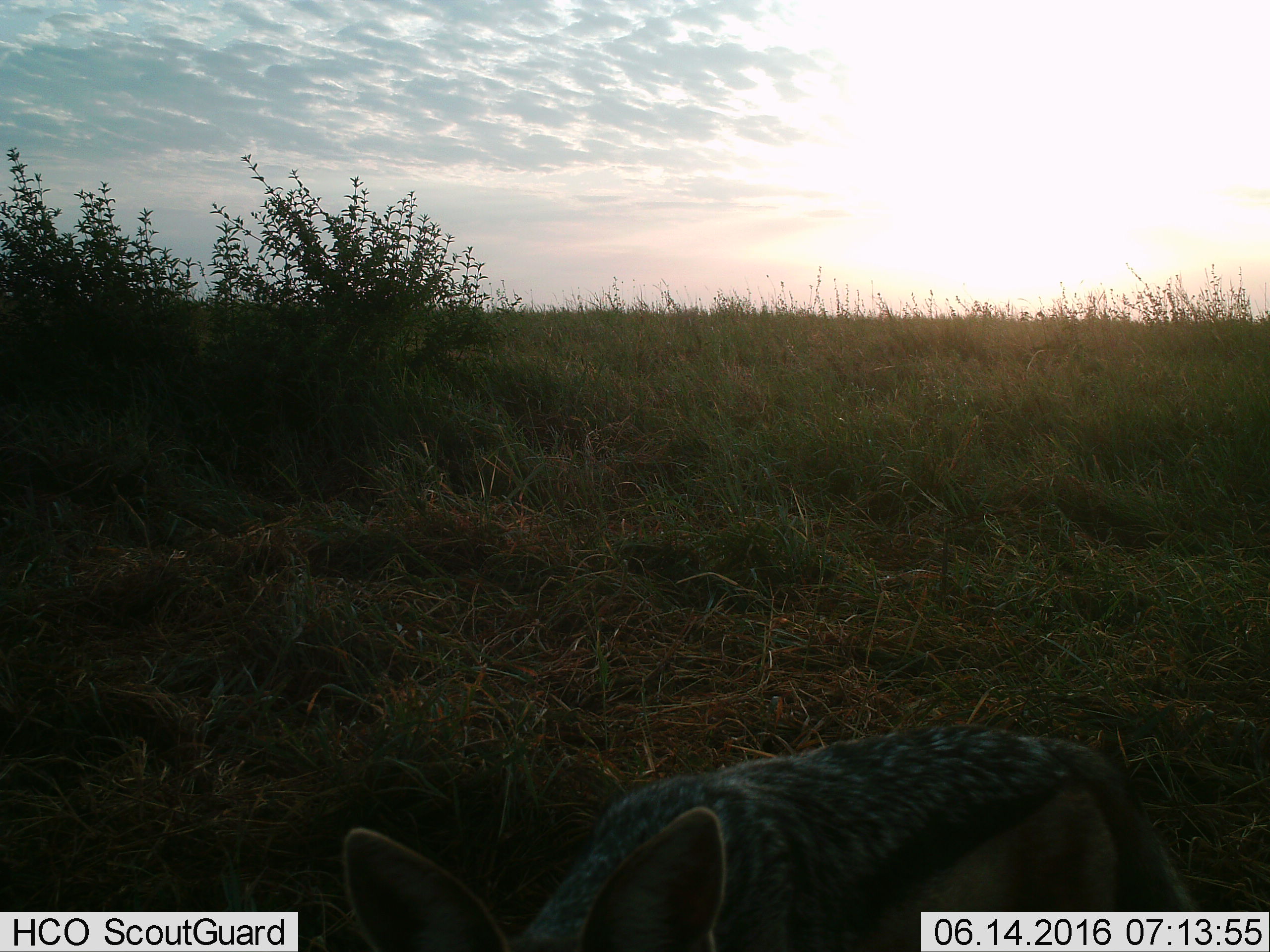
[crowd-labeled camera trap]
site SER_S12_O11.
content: unidentified animal